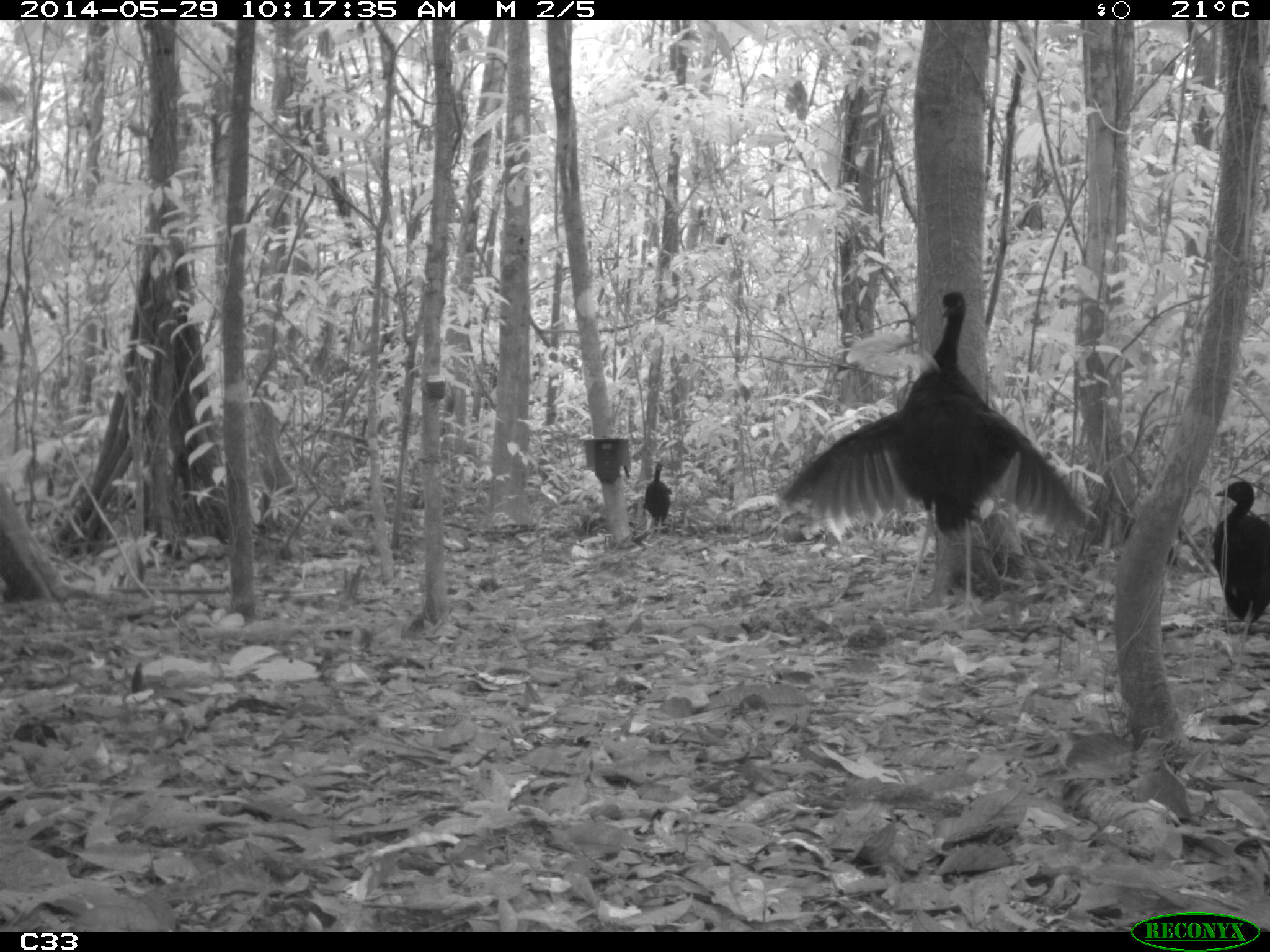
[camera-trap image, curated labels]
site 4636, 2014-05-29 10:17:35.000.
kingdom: Animalia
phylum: Chordata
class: Aves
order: Gruiformes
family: Psophiidae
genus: Psophia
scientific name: Psophia crepitans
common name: gray-winged trumpeter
Psophia crepitans (gray-winged trumpeter), count 5, age adult.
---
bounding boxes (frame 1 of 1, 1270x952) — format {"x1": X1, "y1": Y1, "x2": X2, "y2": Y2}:
psophia crepitans: {"x1": 779, "y1": 289, "x2": 1090, "y2": 632}; {"x1": 1209, "y1": 479, "x2": 1270, "y2": 673}; {"x1": 642, "y1": 458, "x2": 672, "y2": 540}